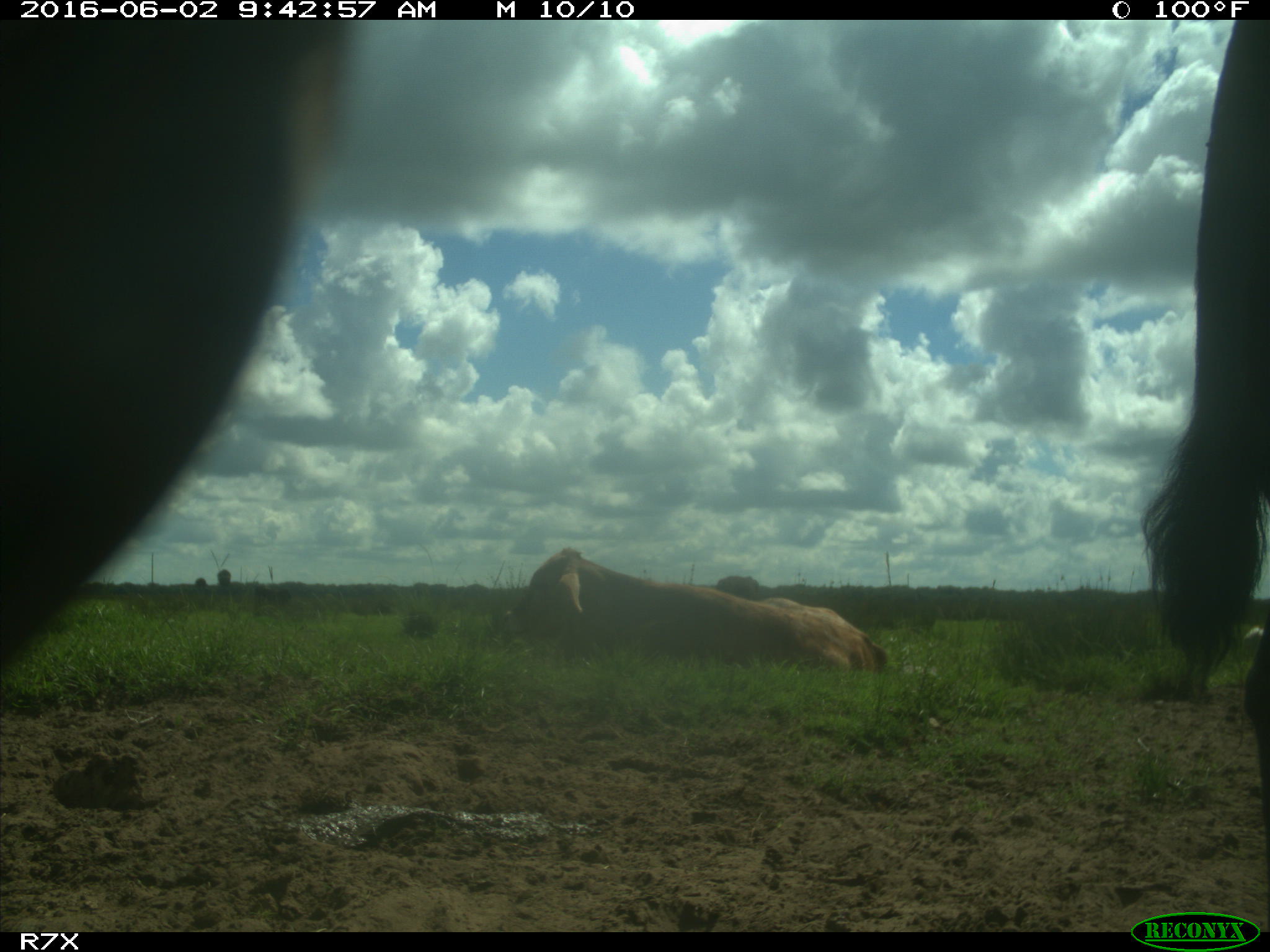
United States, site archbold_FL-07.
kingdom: Animalia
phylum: Chordata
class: Mammalia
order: Artiodactyla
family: Bovidae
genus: Bos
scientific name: Bos taurus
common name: domestic cow